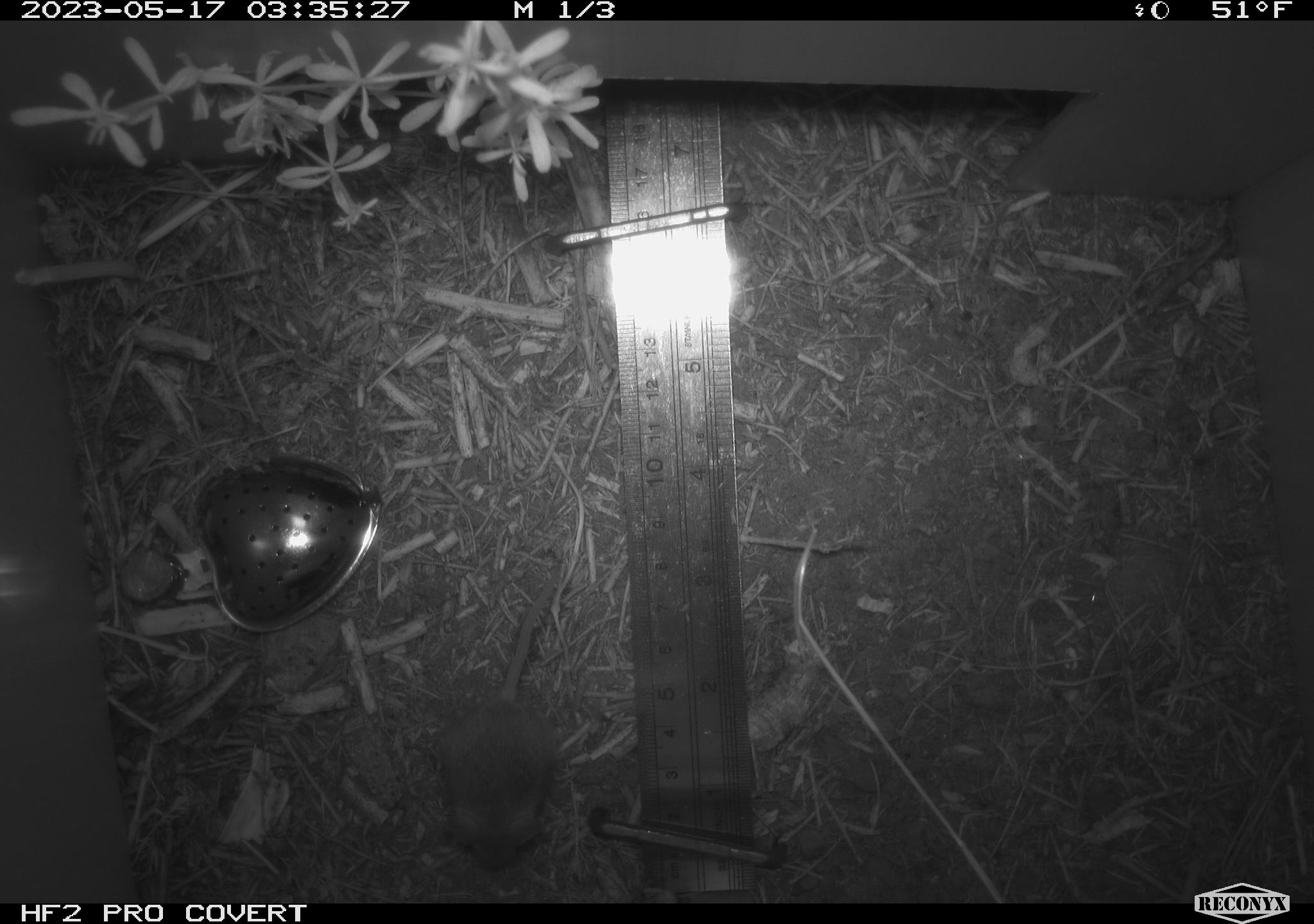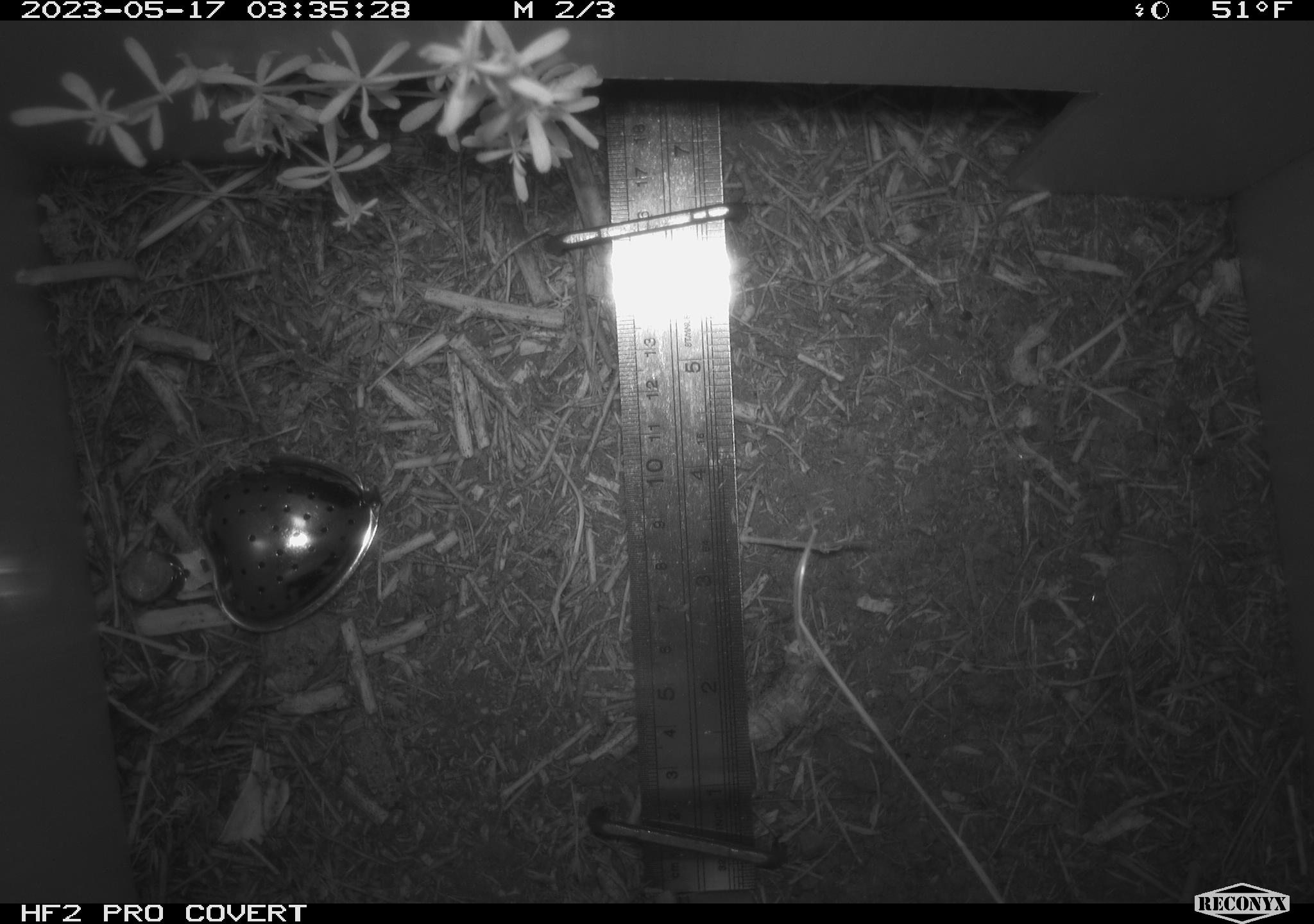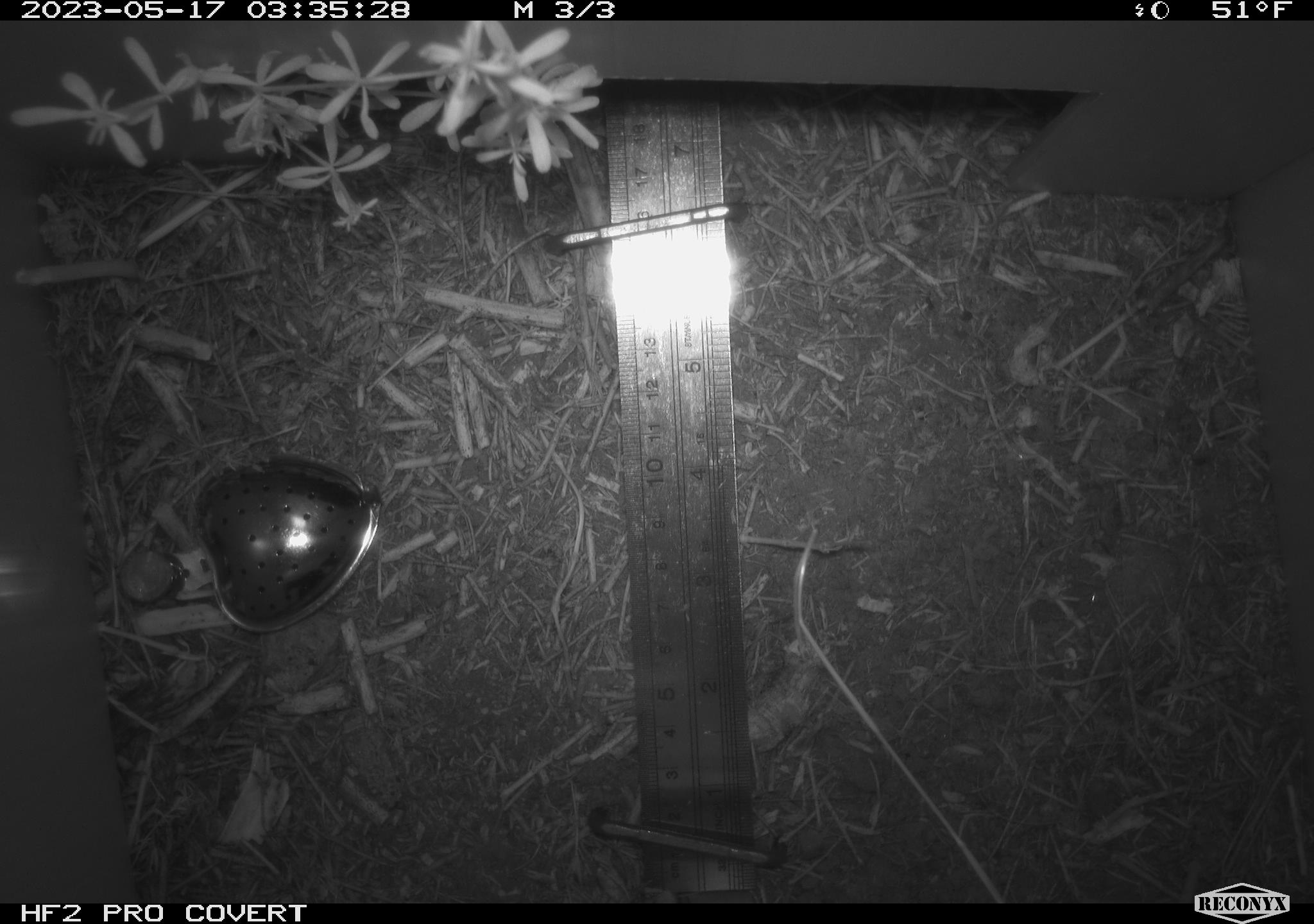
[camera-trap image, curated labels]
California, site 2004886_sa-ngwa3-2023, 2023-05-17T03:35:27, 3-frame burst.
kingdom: Animalia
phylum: Chordata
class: Mammalia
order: Rodentia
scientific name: Rodentia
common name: mouse species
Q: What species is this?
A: Mouse species (Rodentia).